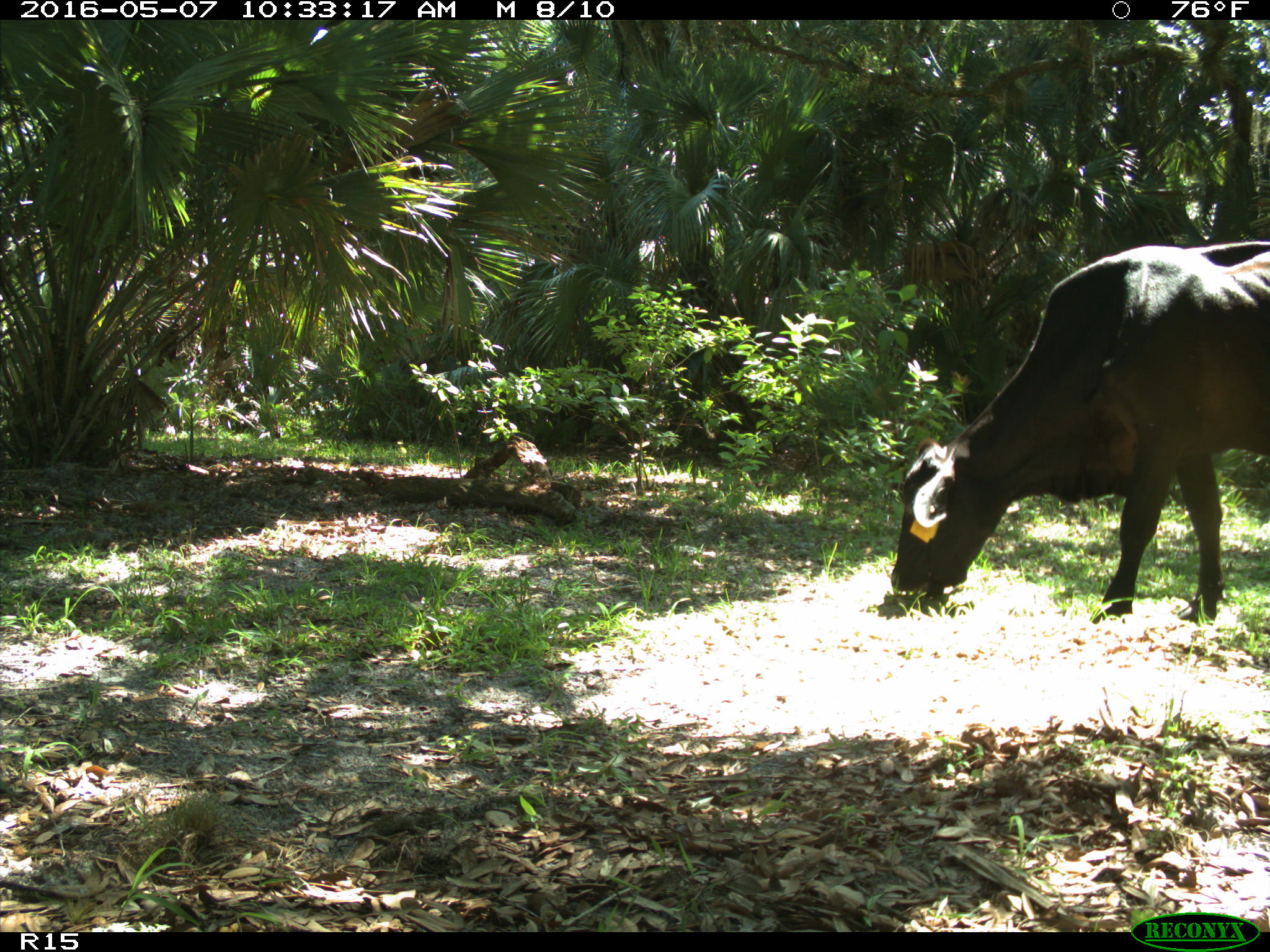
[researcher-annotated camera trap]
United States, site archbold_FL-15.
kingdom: Animalia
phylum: Chordata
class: Mammalia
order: Artiodactyla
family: Bovidae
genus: Bos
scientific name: Bos taurus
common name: domestic cow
Bos taurus (domestic cow).